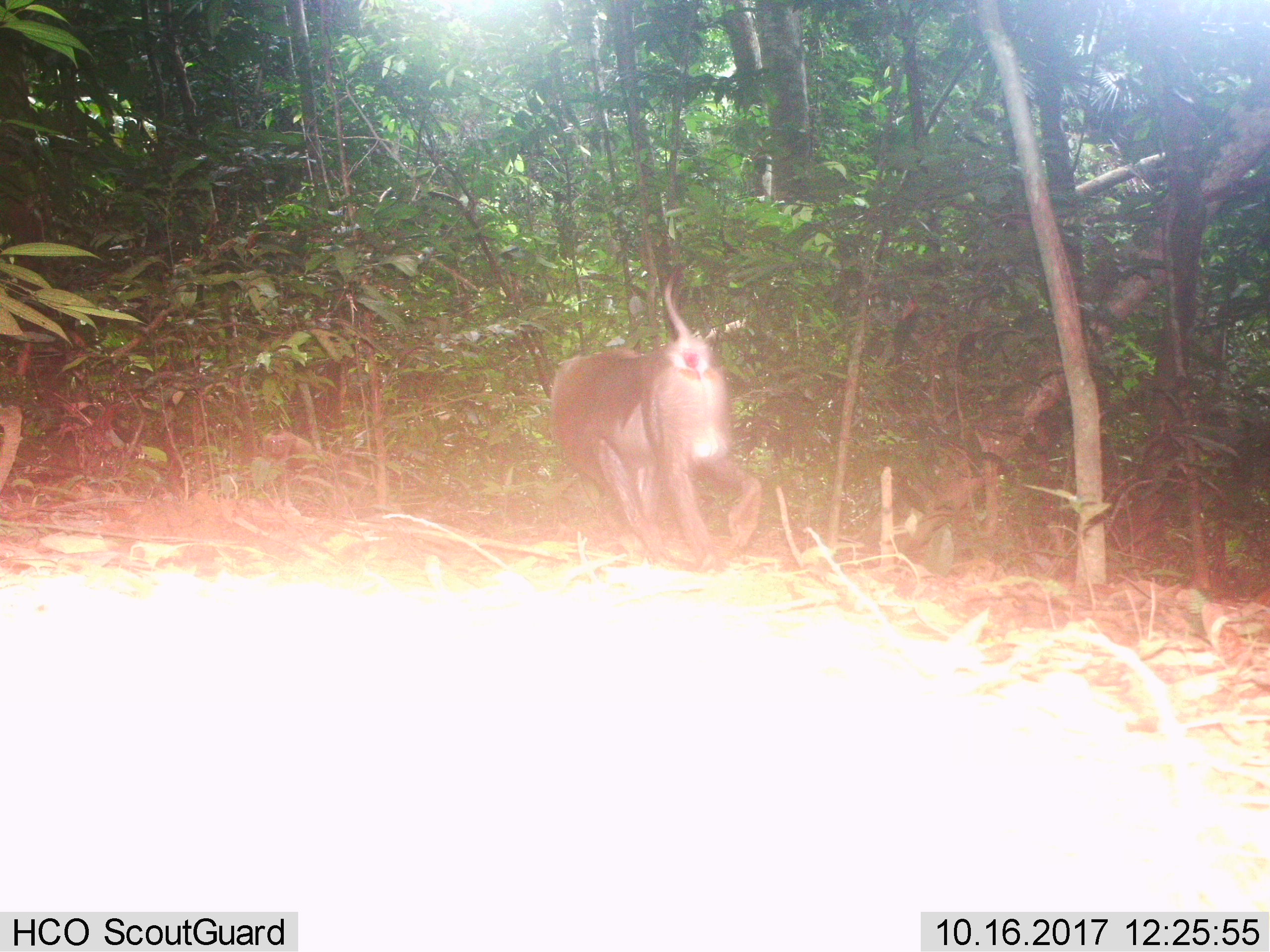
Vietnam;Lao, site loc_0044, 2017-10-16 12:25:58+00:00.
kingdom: Animalia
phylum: Chordata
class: Mammalia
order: Primates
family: Cercopithecidae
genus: Macaca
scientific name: Macaca nemestrina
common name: pig-tailed macaque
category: pig tailed macaque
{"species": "pig tailed macaque (pig-tailed macaque) (Macaca nemestrina)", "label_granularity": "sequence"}